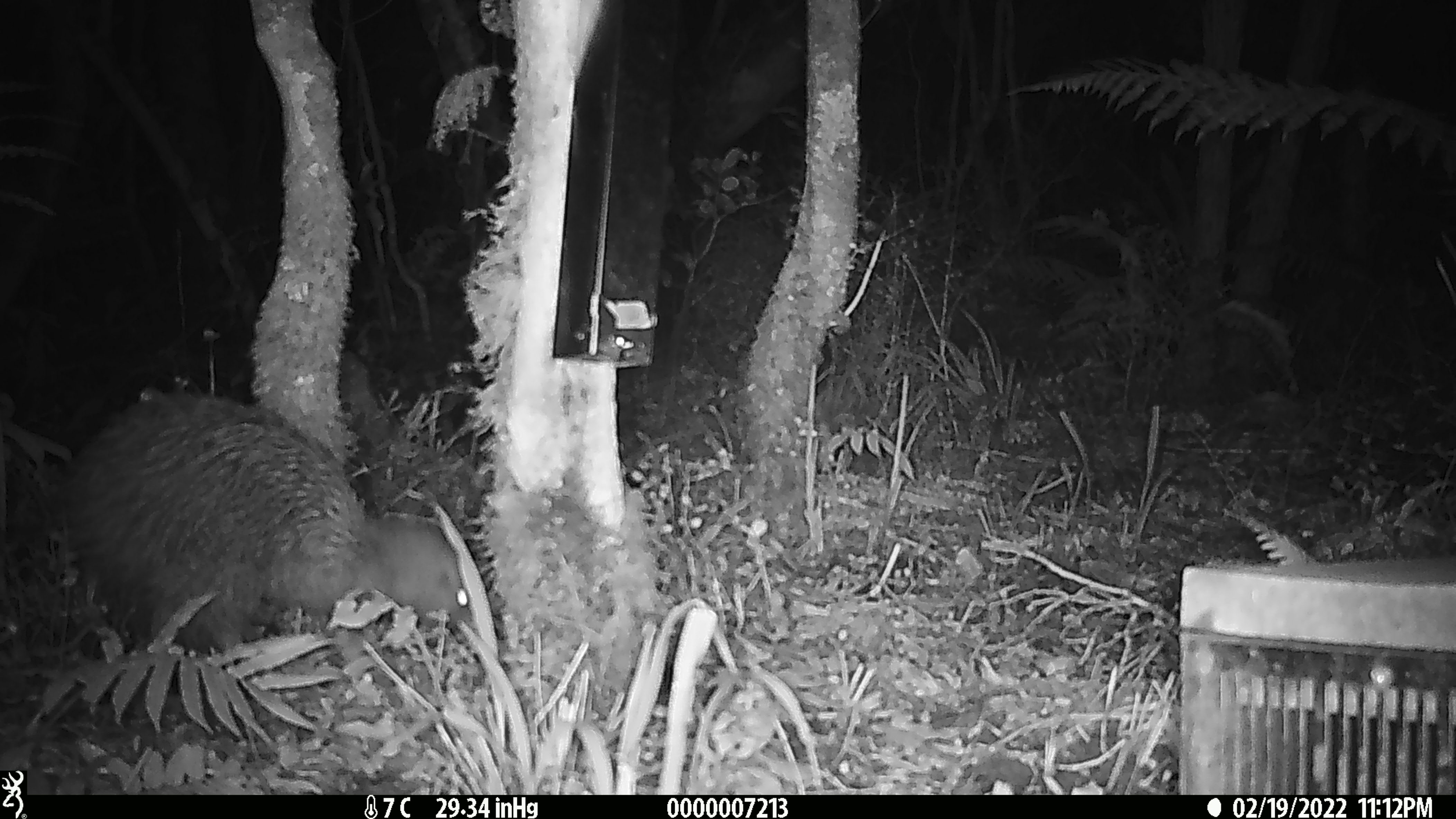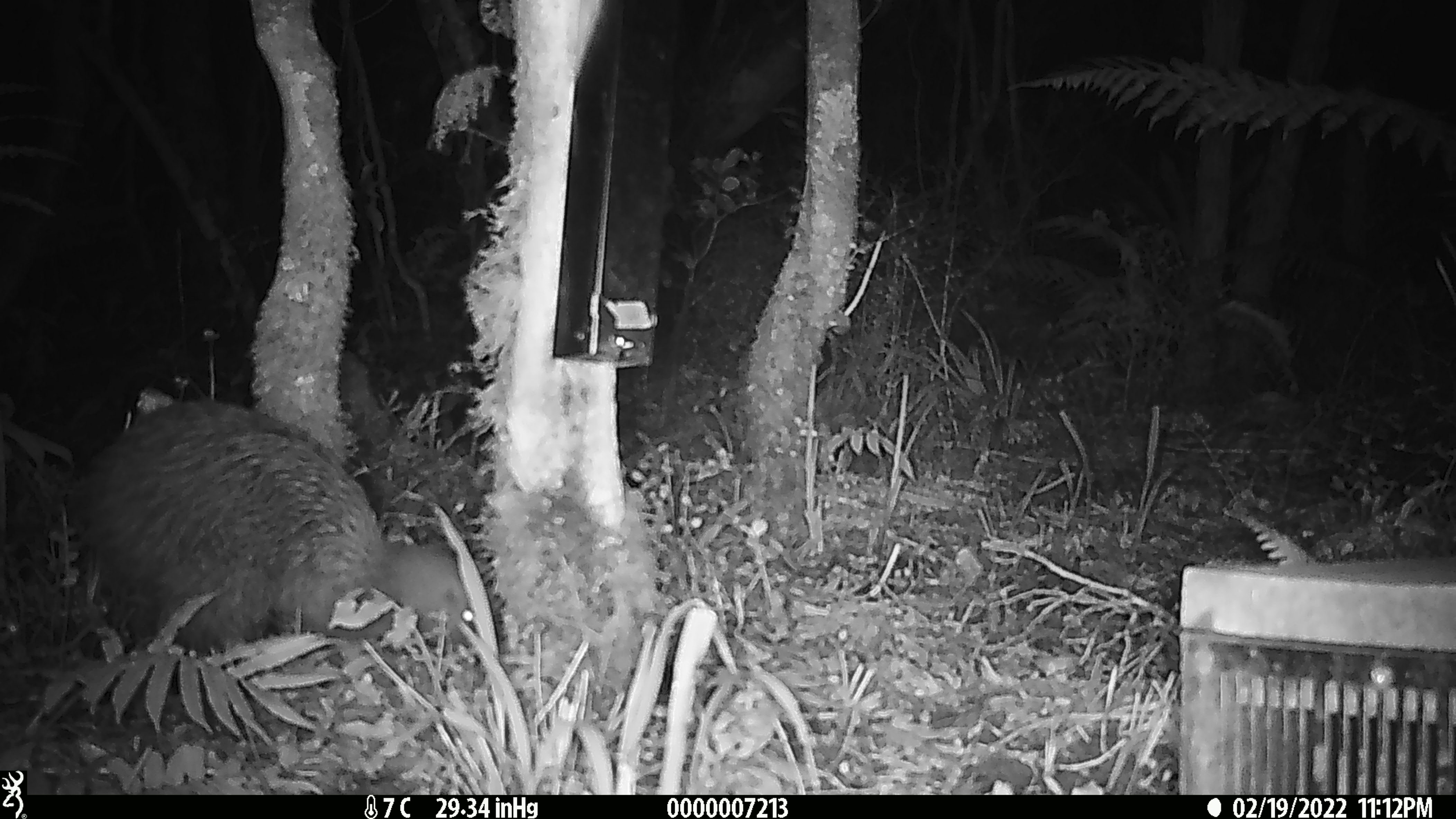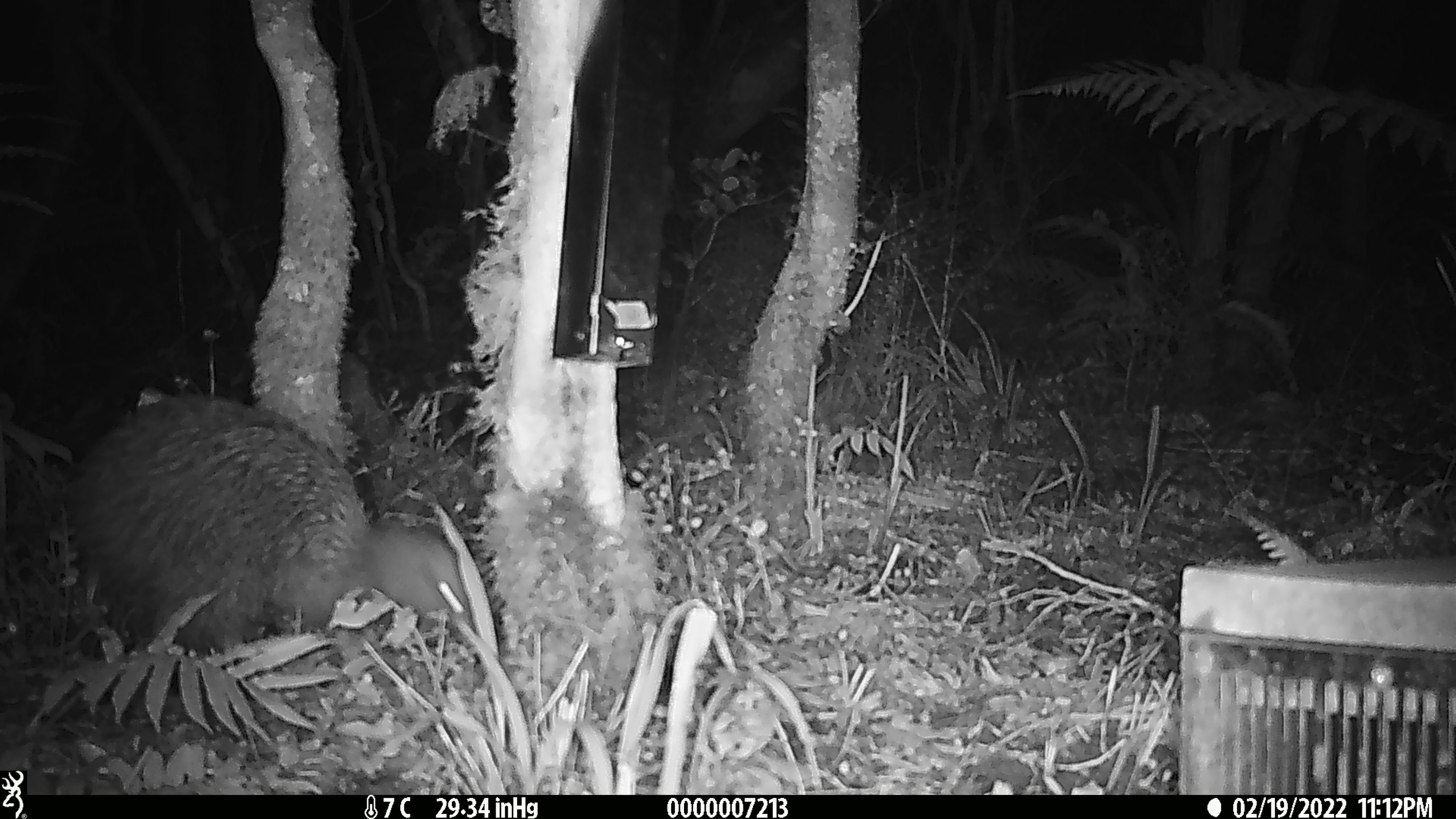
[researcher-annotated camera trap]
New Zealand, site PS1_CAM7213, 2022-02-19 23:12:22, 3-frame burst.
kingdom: Animalia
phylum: Chordata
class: Aves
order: Apterygiformes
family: Apterygidae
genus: Apteryx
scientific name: Apteryx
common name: kiwi